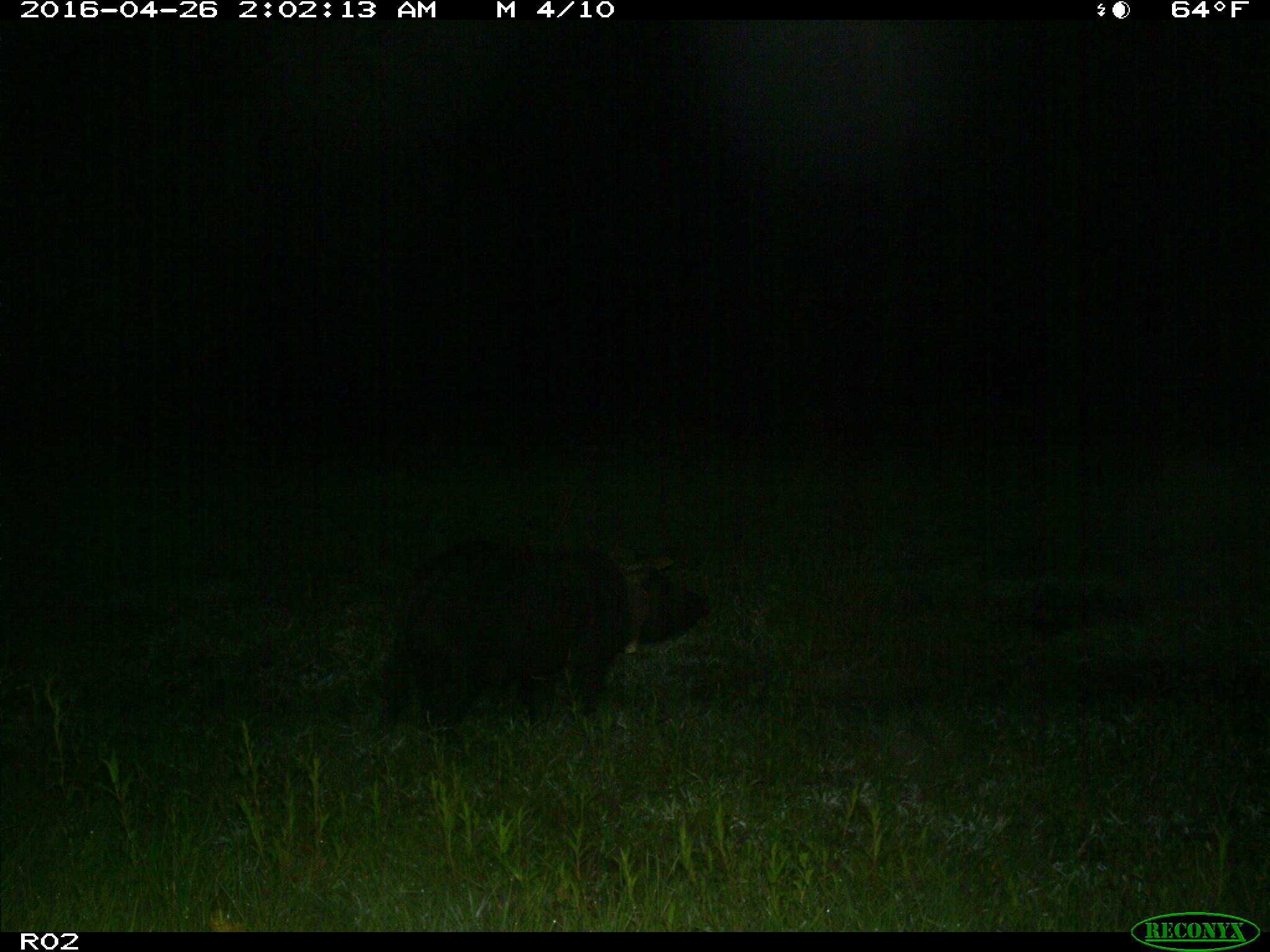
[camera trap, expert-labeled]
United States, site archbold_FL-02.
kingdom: Animalia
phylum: Chordata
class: Mammalia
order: Artiodactyla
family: Suidae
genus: Sus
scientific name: Sus scrofa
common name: wild boar